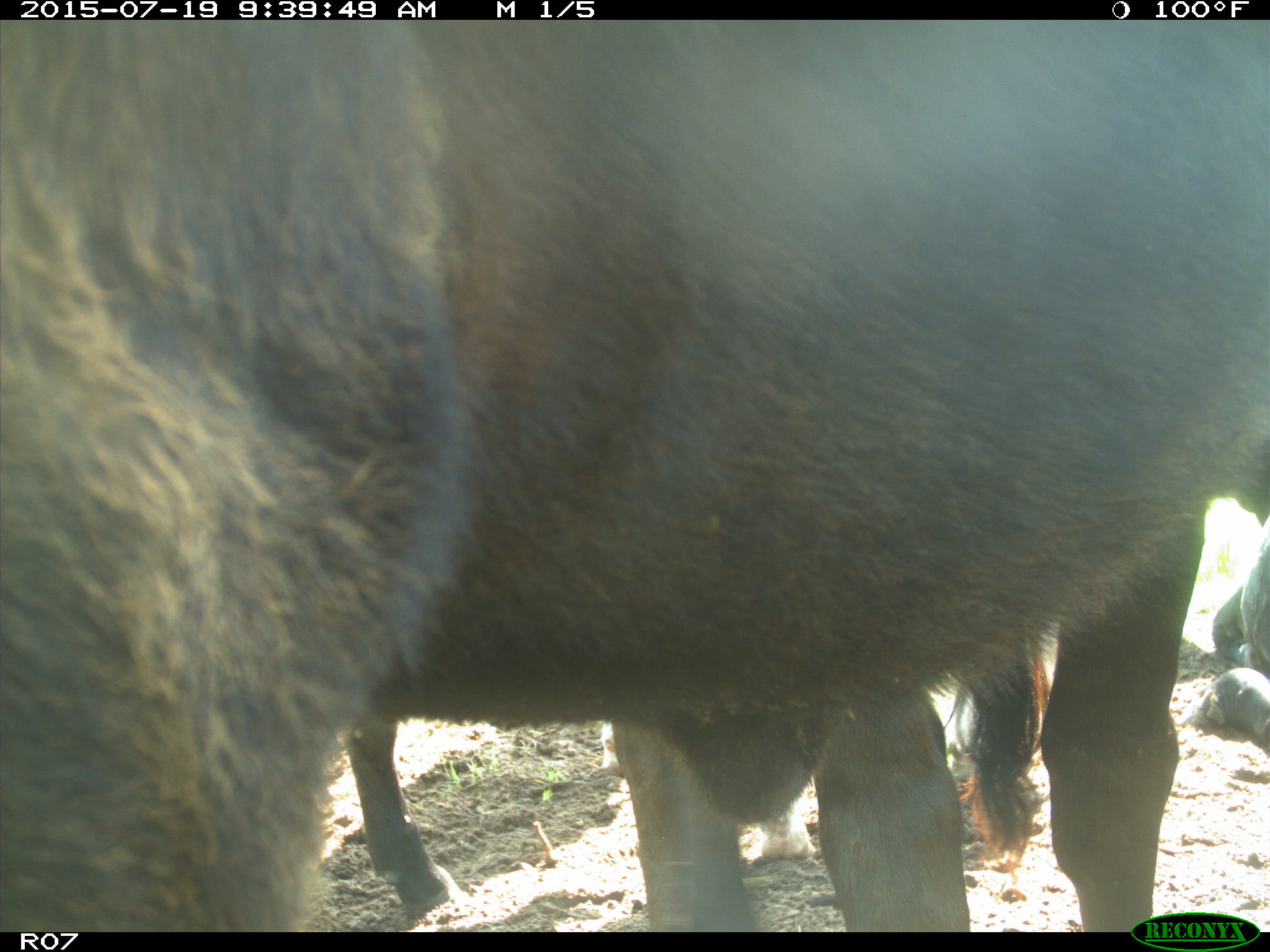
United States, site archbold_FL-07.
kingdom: Animalia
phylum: Chordata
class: Mammalia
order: Artiodactyla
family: Bovidae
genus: Bos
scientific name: Bos taurus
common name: domestic cow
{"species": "Bos taurus (domestic cow)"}